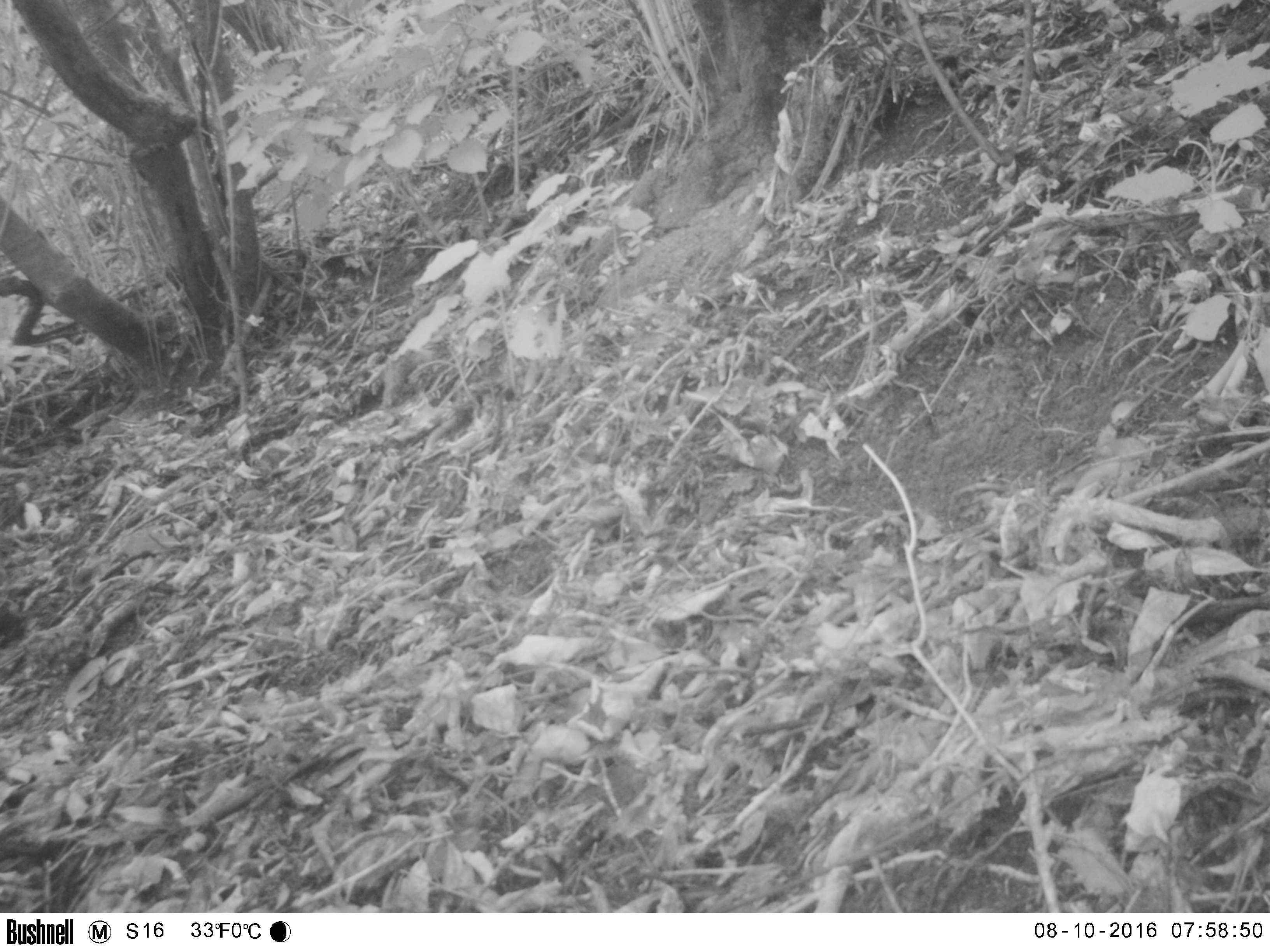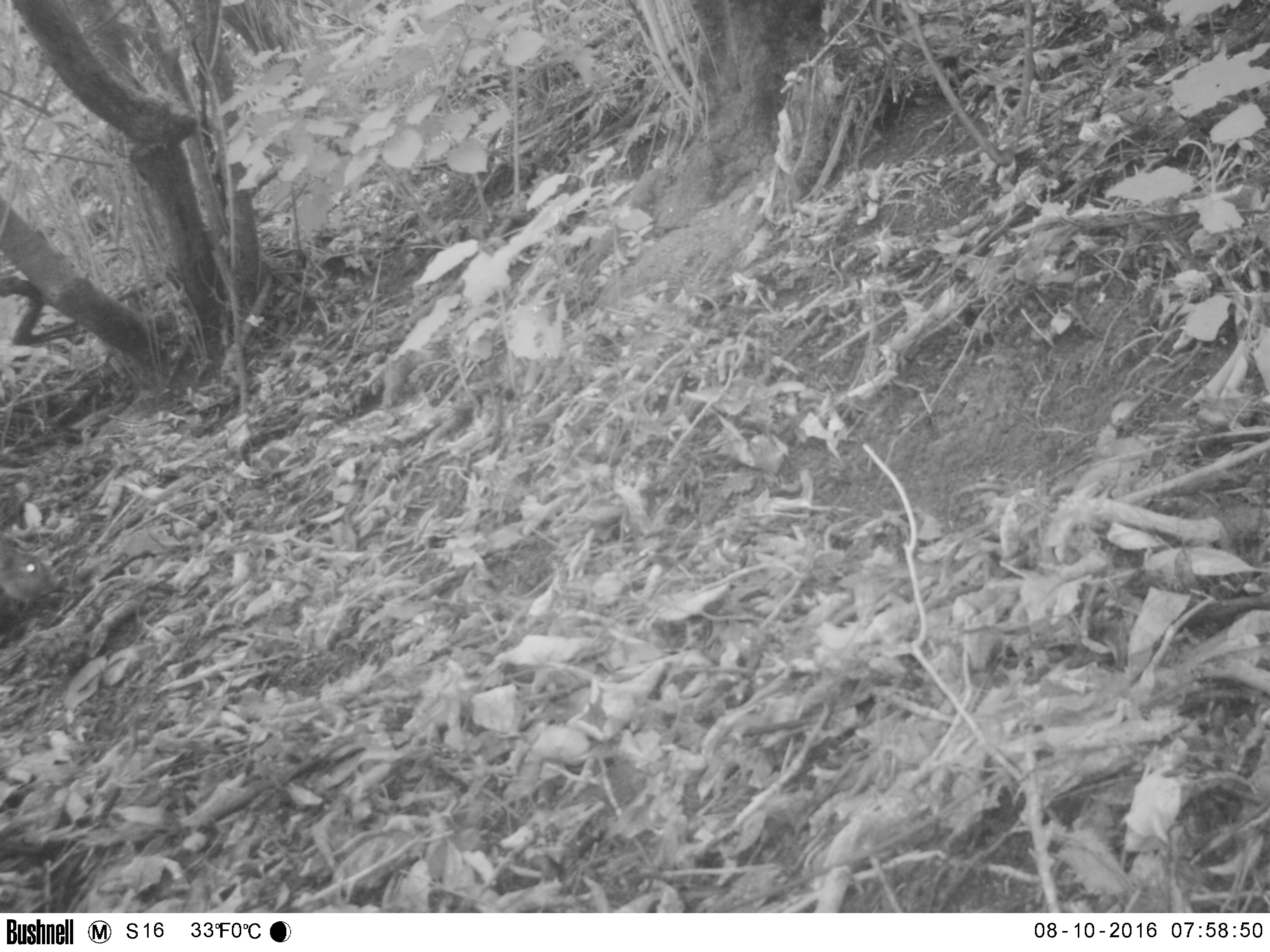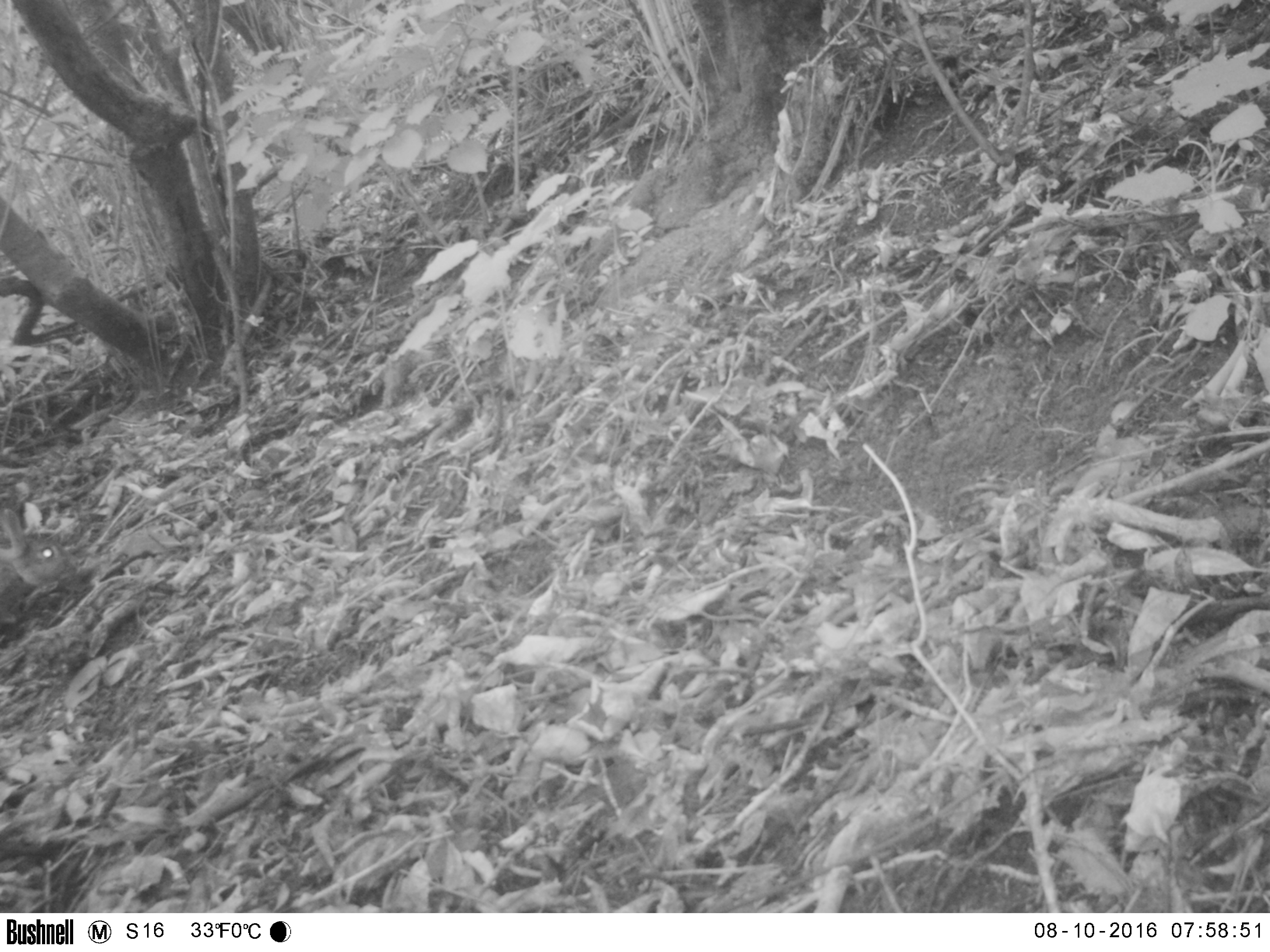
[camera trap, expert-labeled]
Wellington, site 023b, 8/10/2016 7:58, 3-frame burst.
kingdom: Animalia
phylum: Chordata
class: Mammalia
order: Lagomorpha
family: Leporidae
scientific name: Leporidae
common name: rabbit